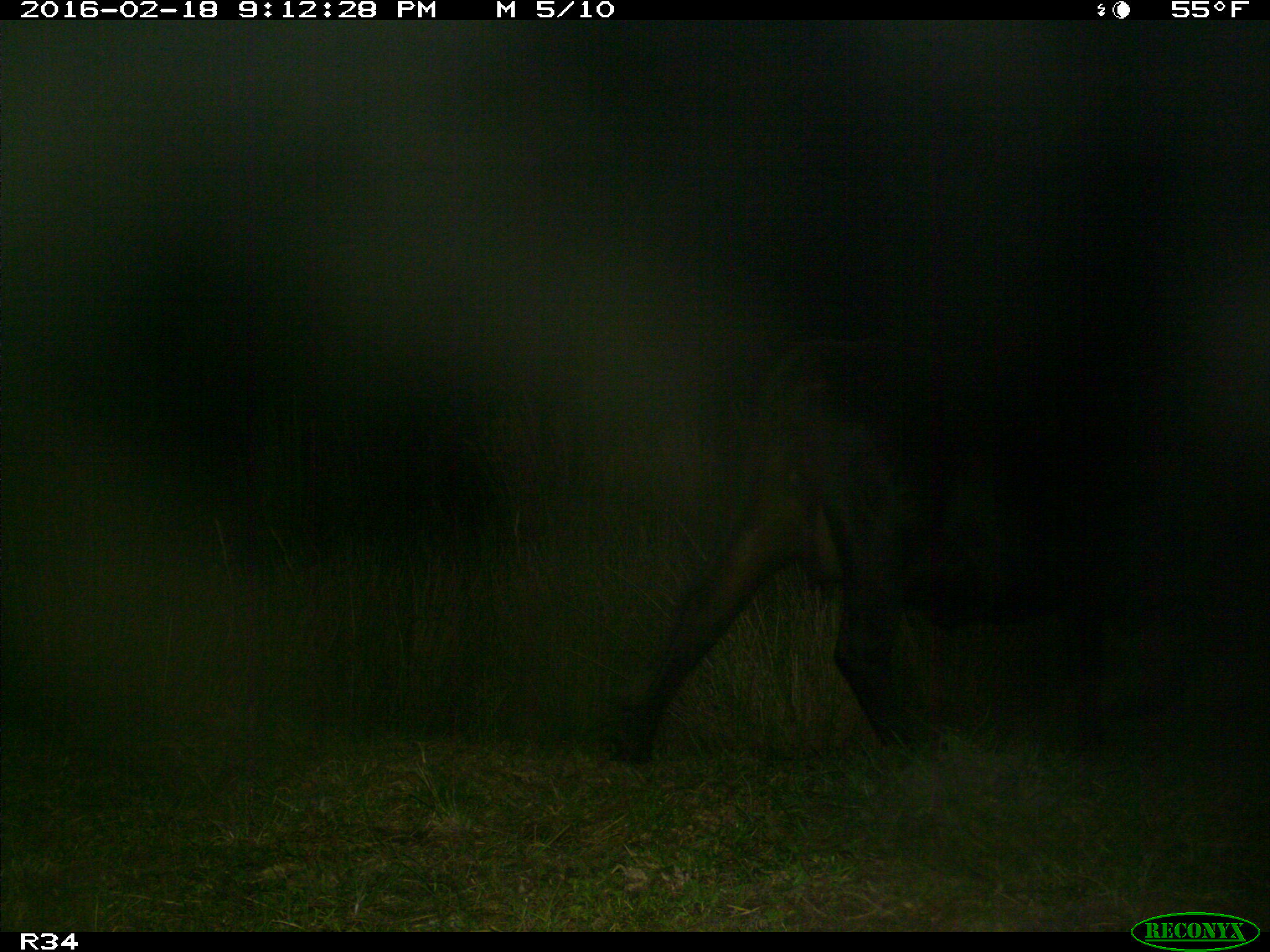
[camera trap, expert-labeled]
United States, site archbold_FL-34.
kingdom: Animalia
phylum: Chordata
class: Mammalia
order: Artiodactyla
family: Bovidae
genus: Bos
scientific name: Bos taurus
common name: domestic cow